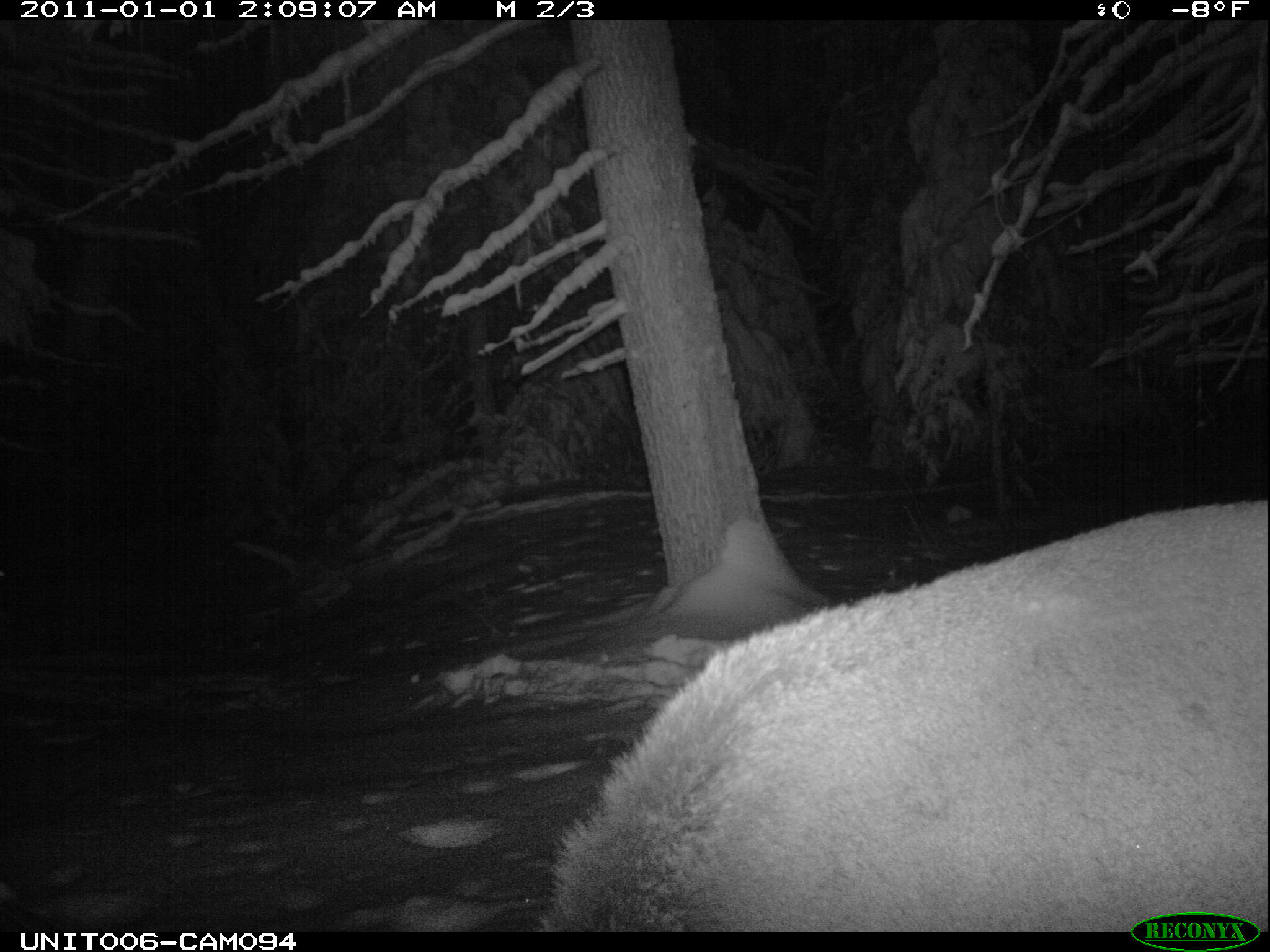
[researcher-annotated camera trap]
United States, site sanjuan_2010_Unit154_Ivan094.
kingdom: Animalia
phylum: Chordata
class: Mammalia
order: Artiodactyla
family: Cervidae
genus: Cervus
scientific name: Cervus elaphus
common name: red deer